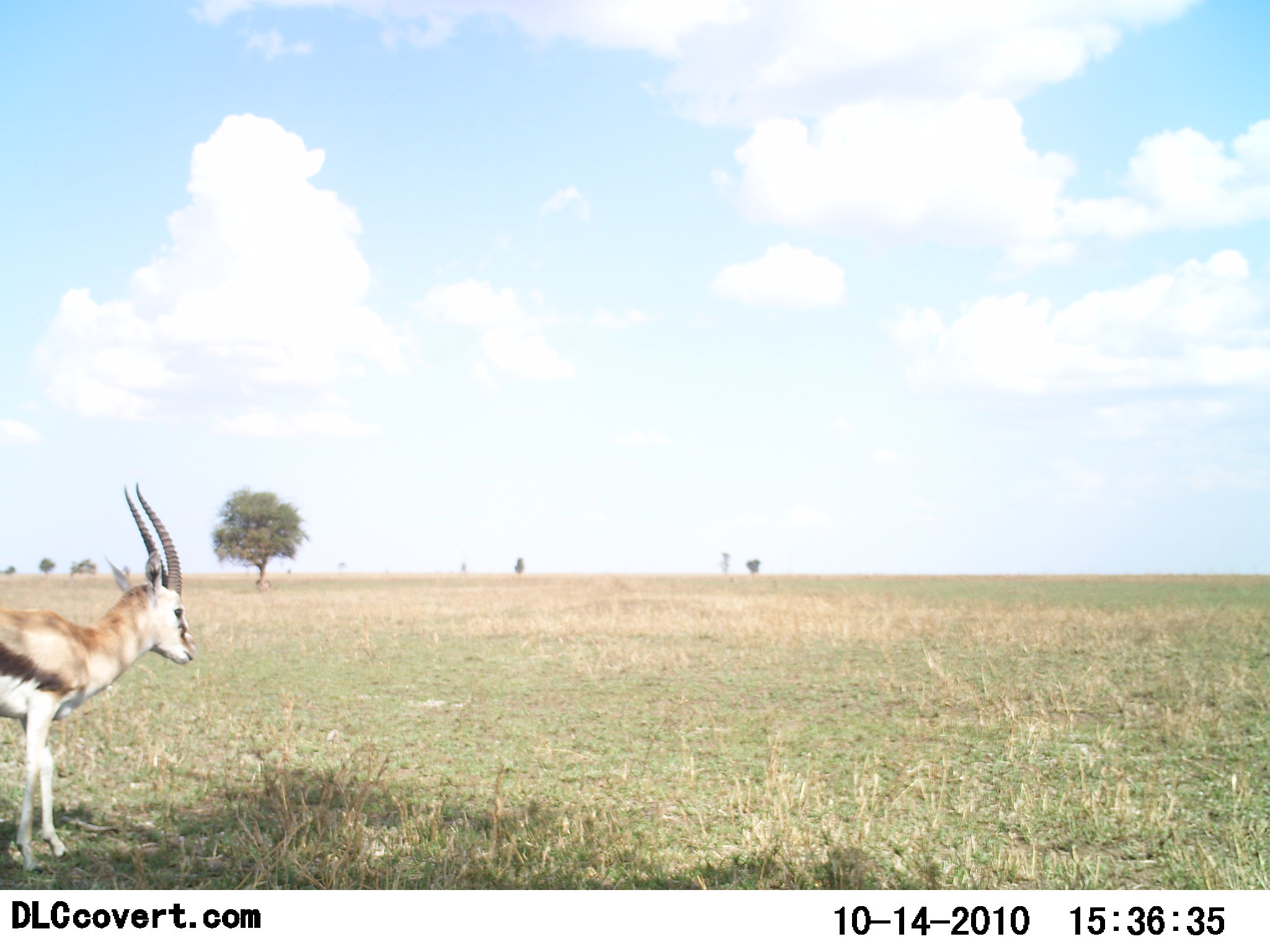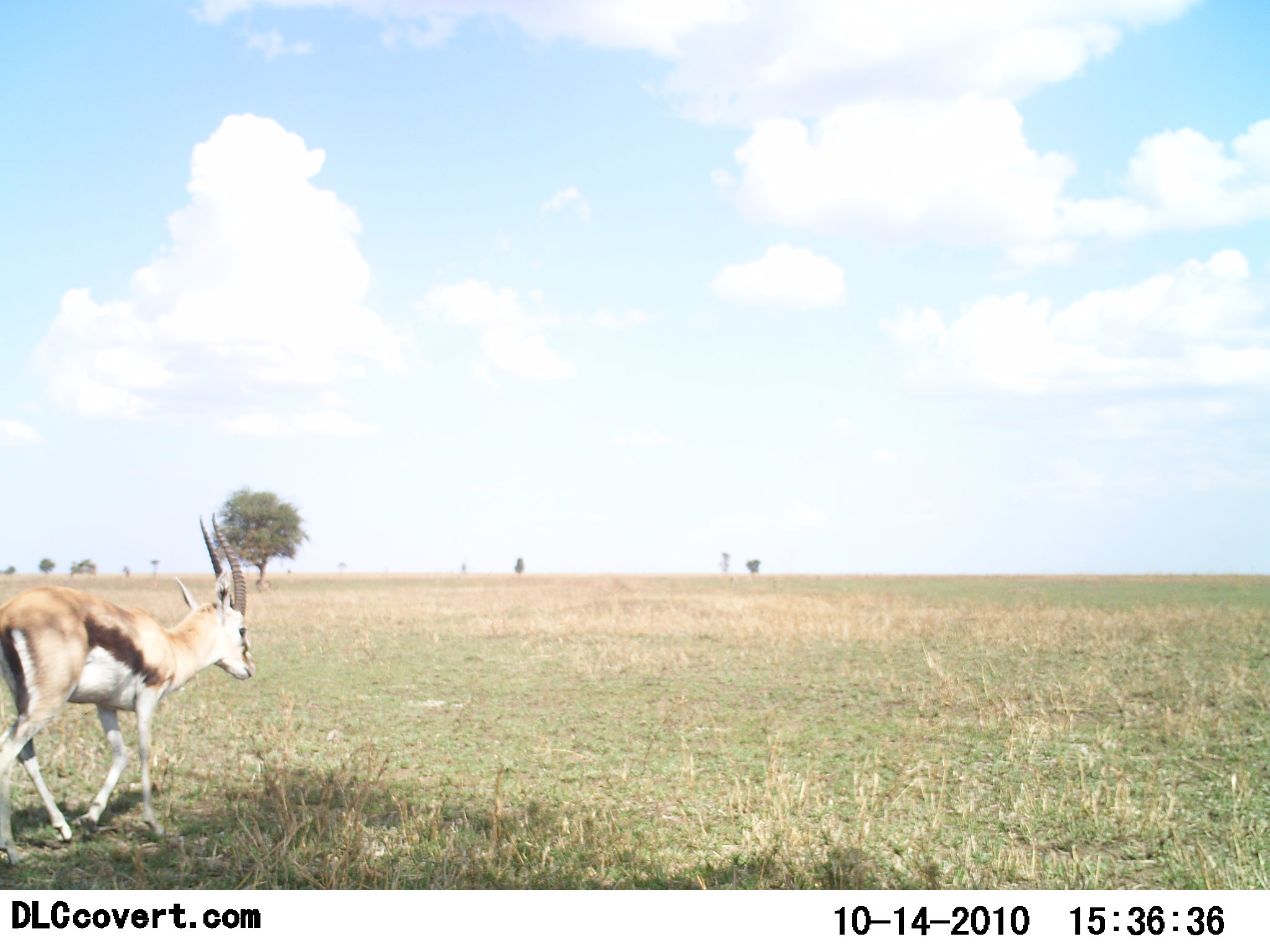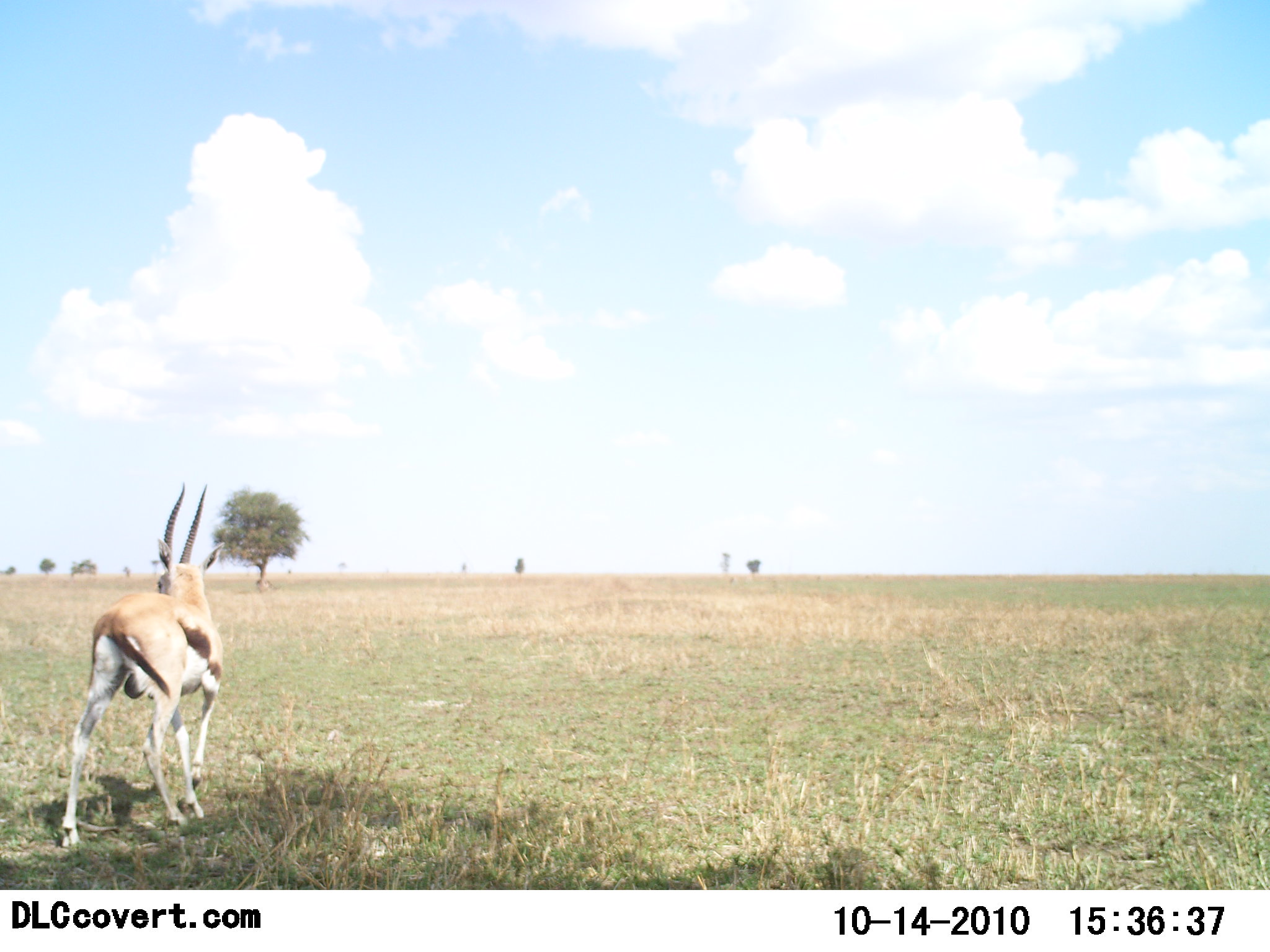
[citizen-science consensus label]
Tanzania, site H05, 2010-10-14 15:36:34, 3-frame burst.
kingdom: Animalia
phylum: Chordata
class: Mammalia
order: Artiodactyla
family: Bovidae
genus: Eudorcas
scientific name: Eudorcas thomsonii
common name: thomson's gazelle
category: gazellethomsons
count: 1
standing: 7%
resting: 0%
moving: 93%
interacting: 0%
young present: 0%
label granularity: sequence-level